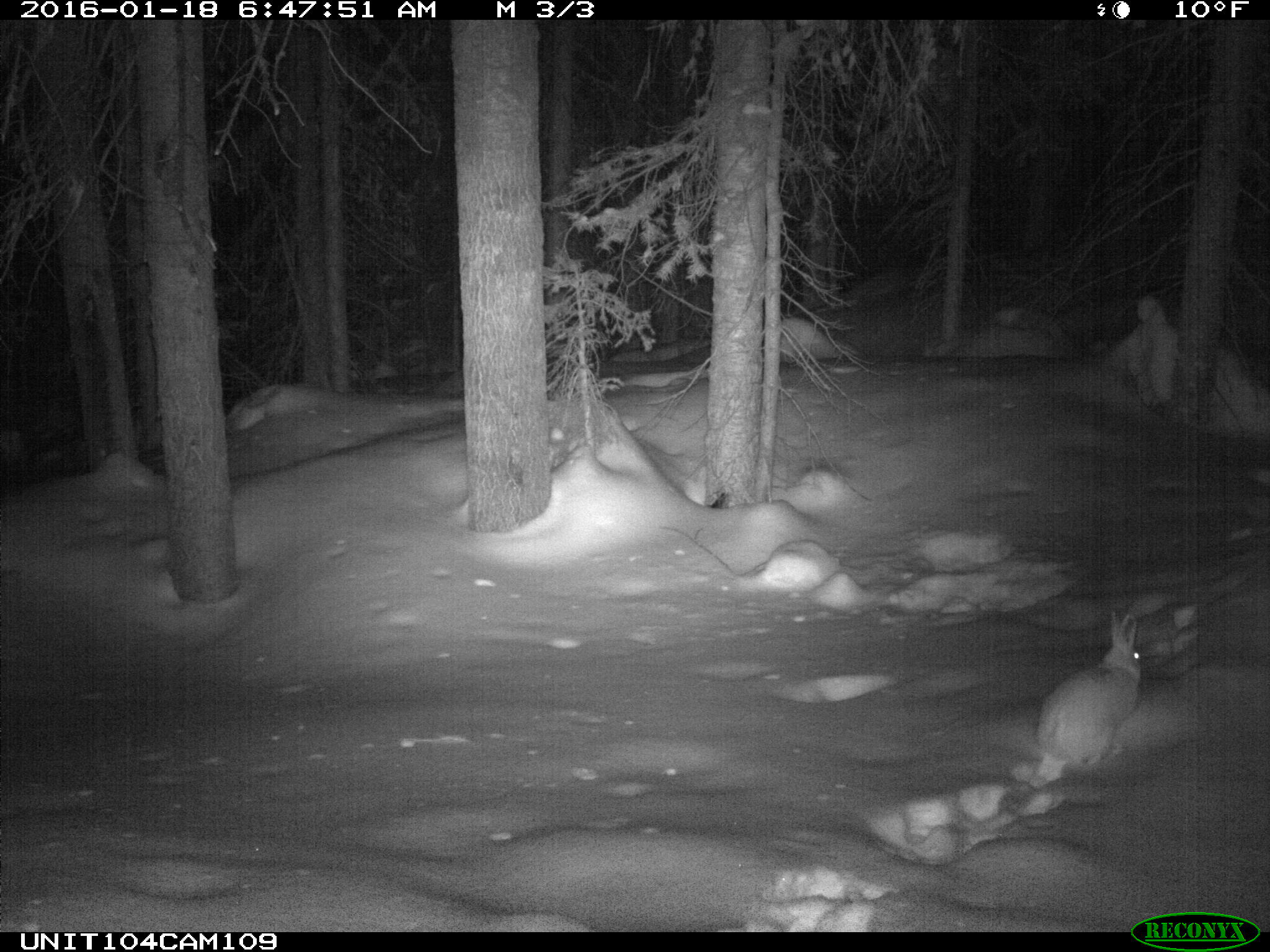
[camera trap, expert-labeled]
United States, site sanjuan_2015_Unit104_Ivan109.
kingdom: Animalia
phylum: Chordata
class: Mammalia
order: Lagomorpha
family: Leporidae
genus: Lepus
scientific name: Lepus americanus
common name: snowshoe hare